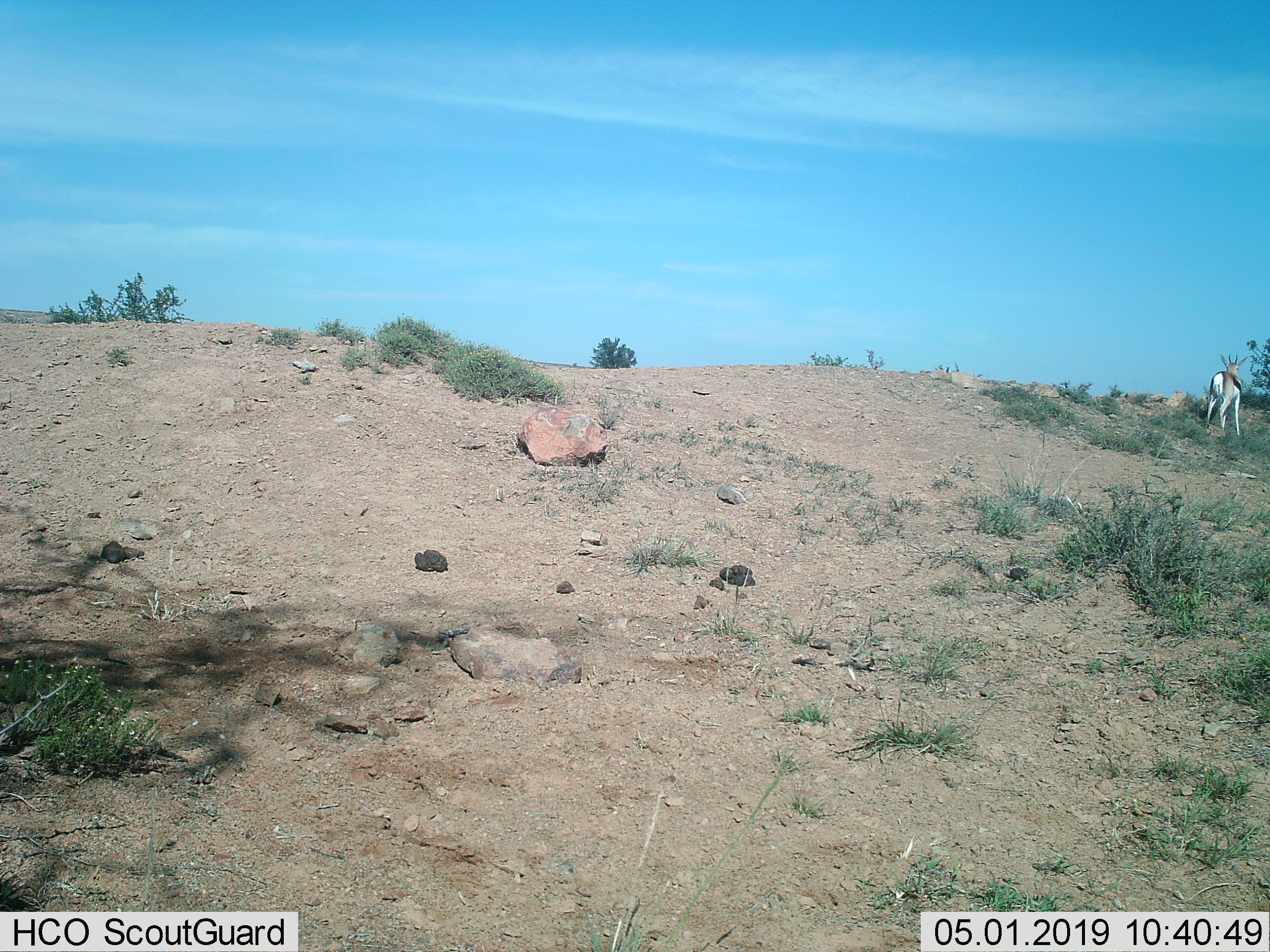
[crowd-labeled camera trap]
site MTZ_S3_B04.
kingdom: Animalia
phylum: Chordata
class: Mammalia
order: Artiodactyla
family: Bovidae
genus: Antidorcas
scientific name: Antidorcas marsupialis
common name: springbok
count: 1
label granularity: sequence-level